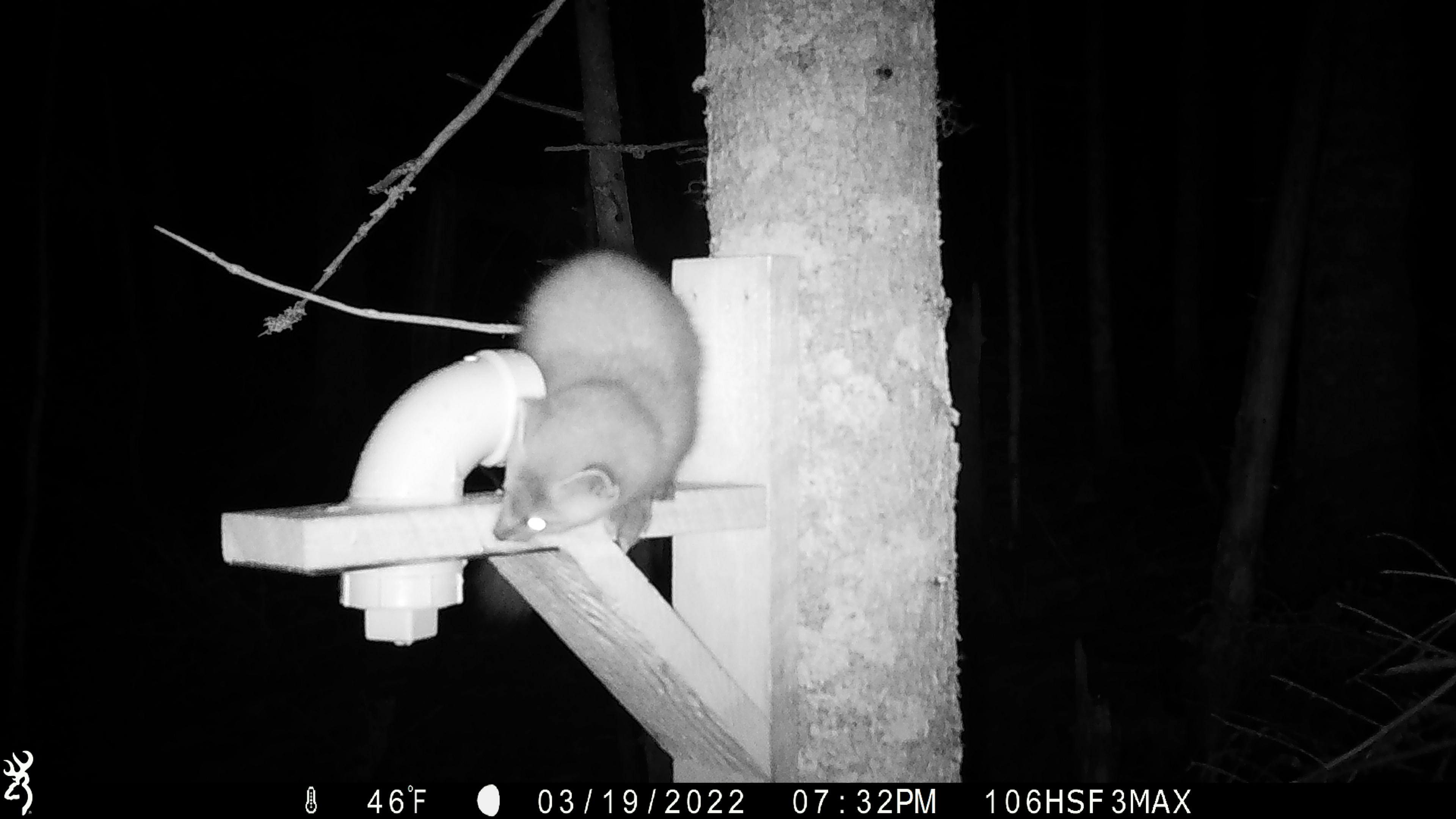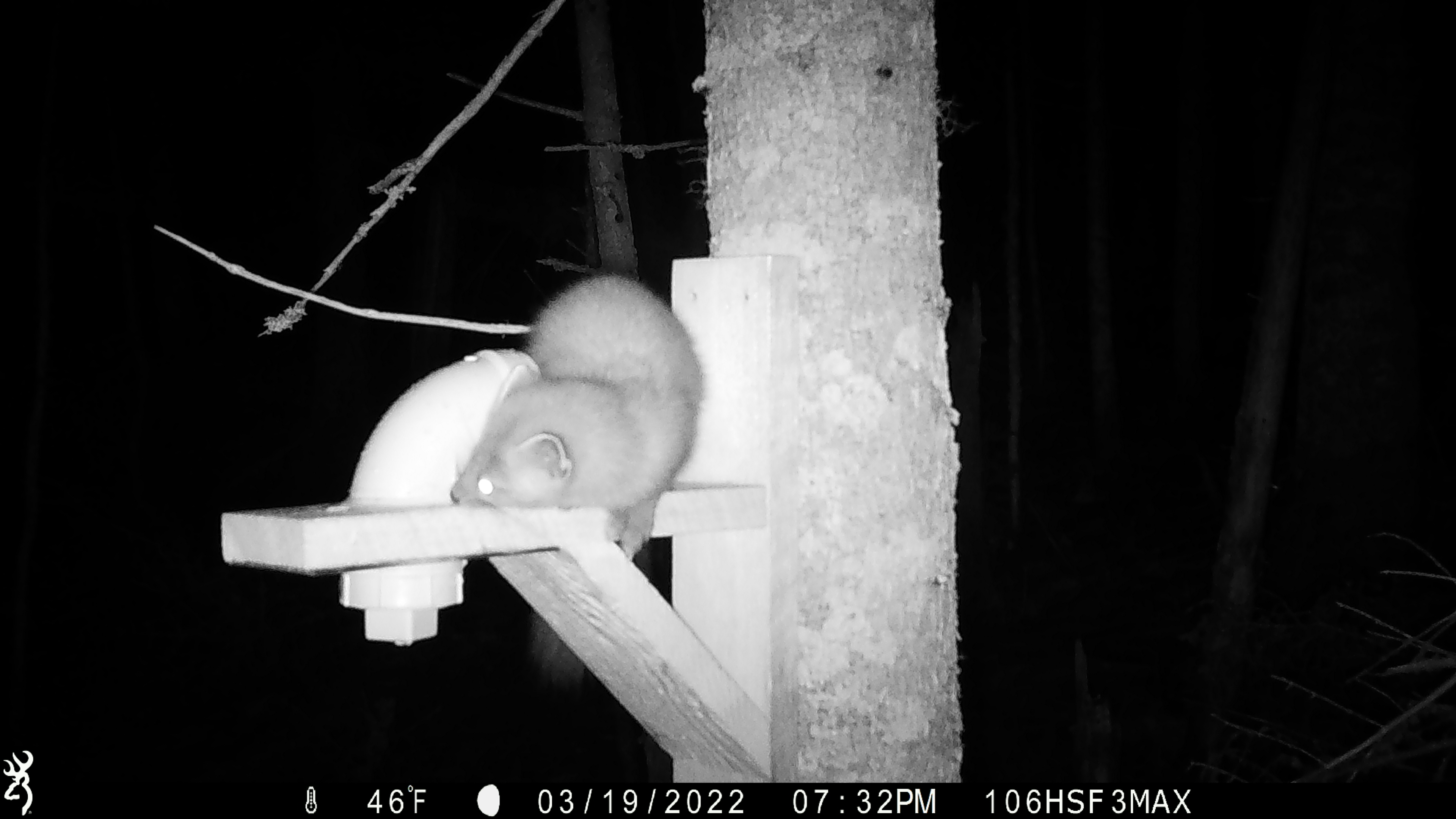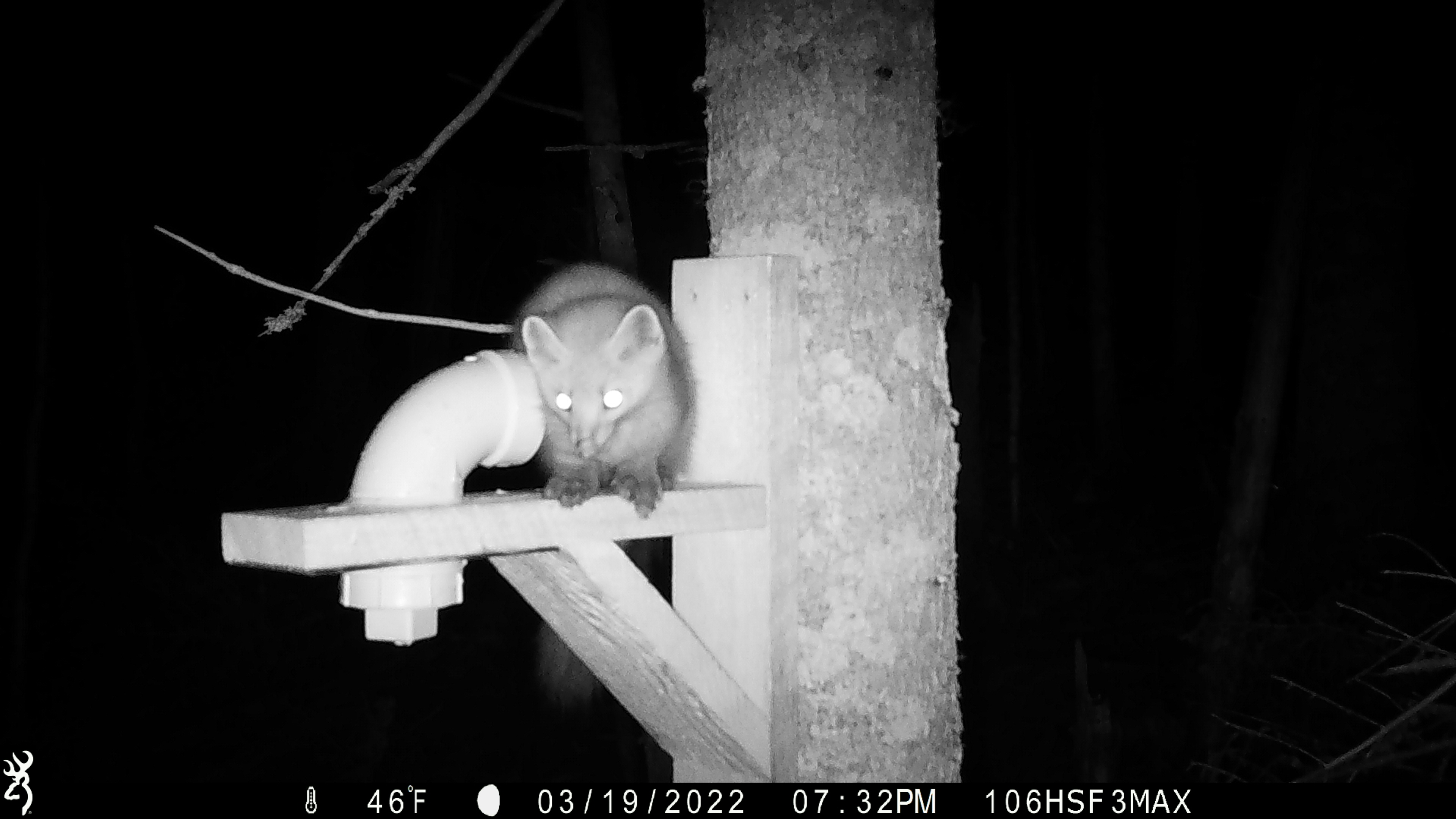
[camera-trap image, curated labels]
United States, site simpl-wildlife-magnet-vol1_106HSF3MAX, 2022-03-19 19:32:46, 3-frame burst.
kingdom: Animalia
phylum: Chordata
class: Mammalia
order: Carnivora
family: Mustelidae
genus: Martes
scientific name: Martes americana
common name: american marten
American marten (Martes americana).